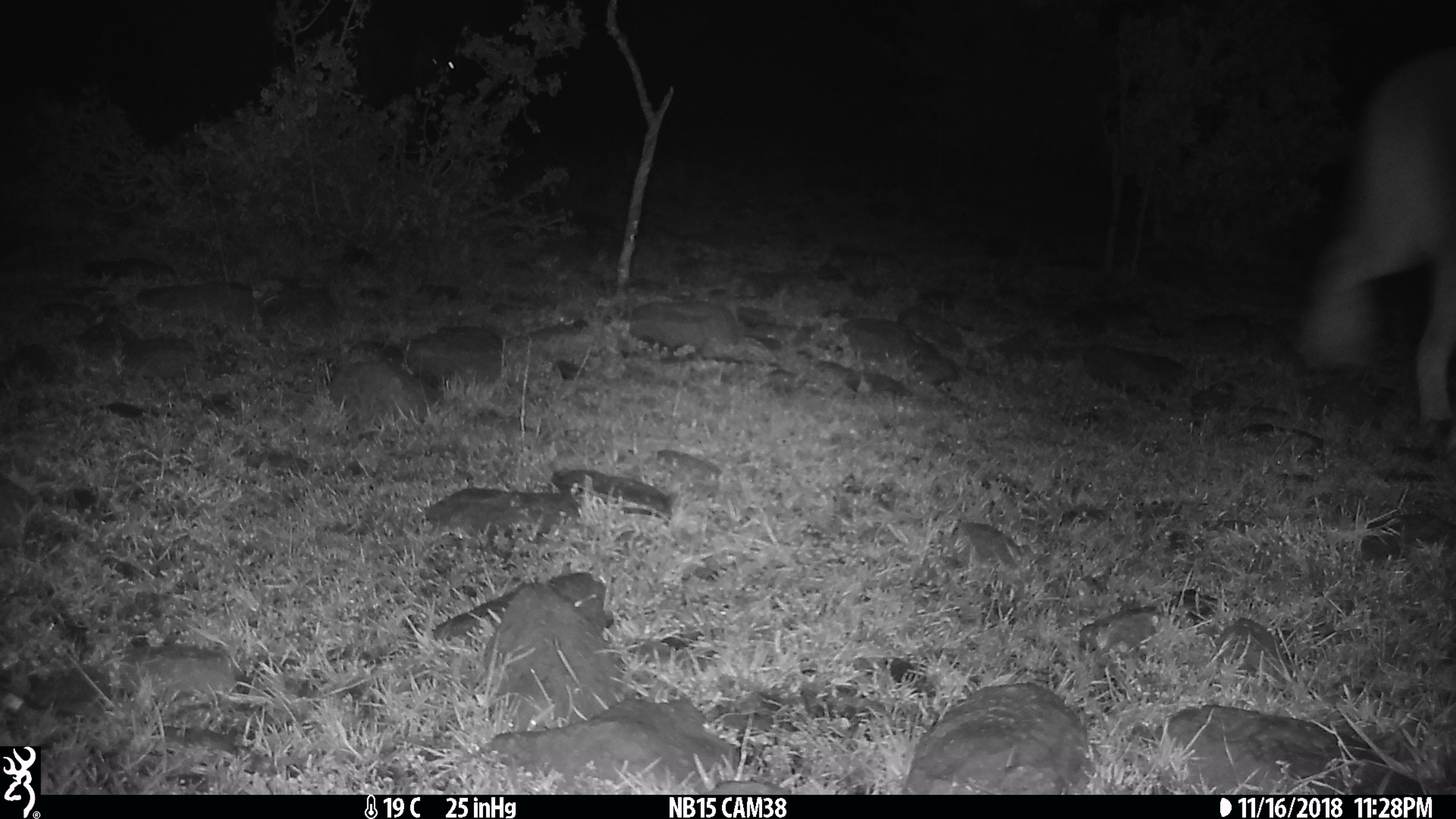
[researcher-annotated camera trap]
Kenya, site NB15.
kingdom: Animalia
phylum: Chordata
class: Mammalia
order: Carnivora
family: Felidae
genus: Panthera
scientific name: Panthera leo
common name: lion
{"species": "lion (Panthera leo)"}